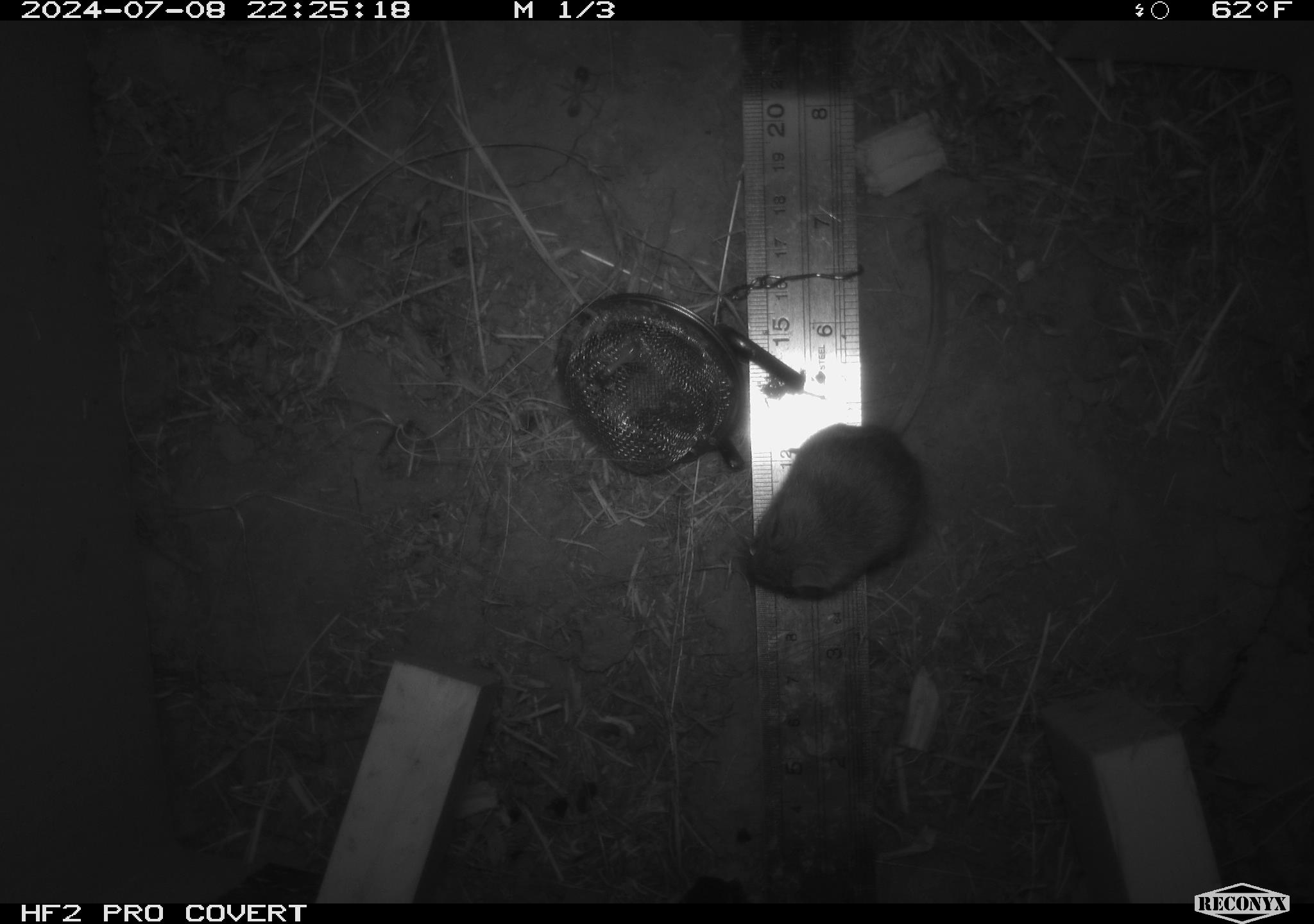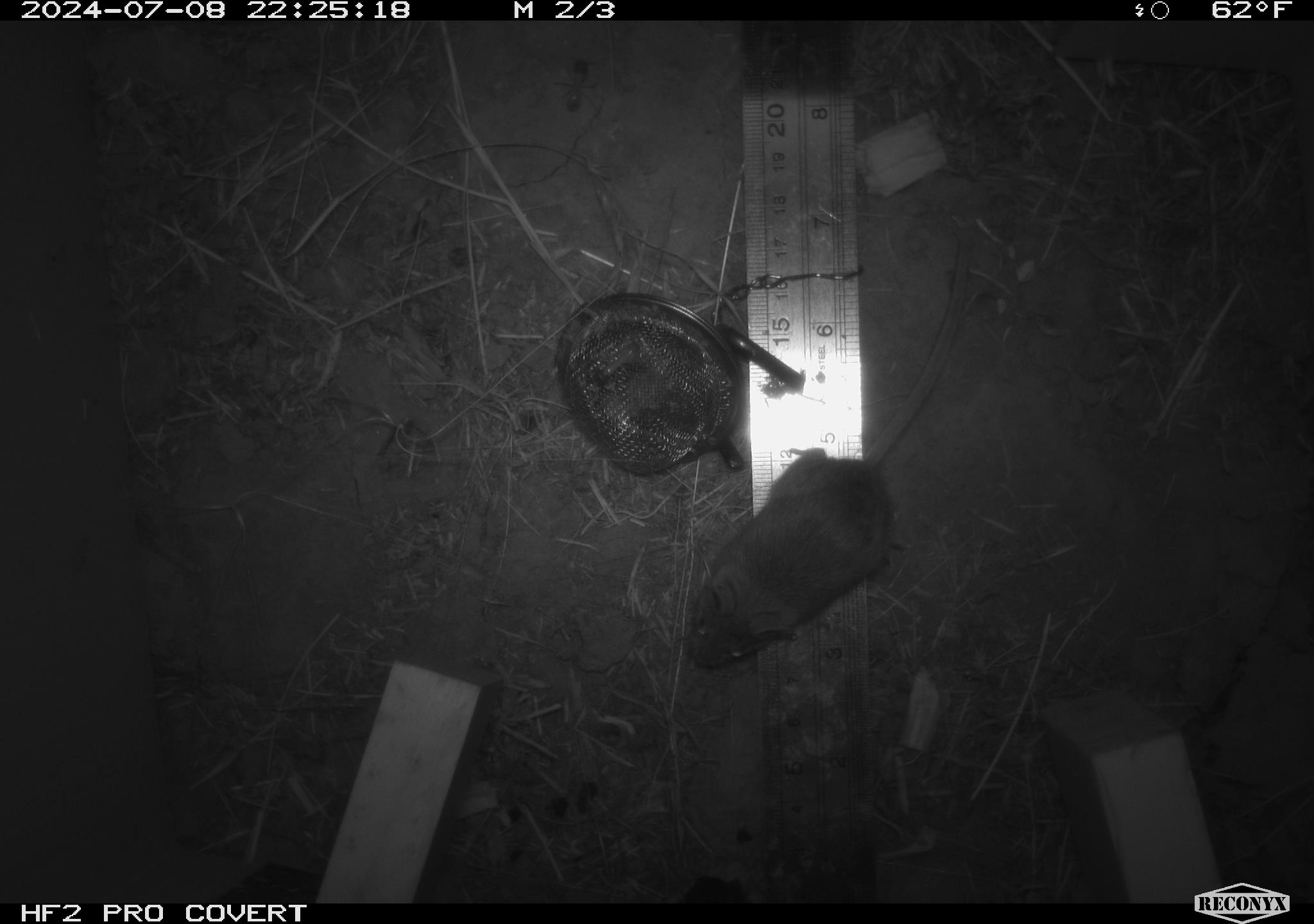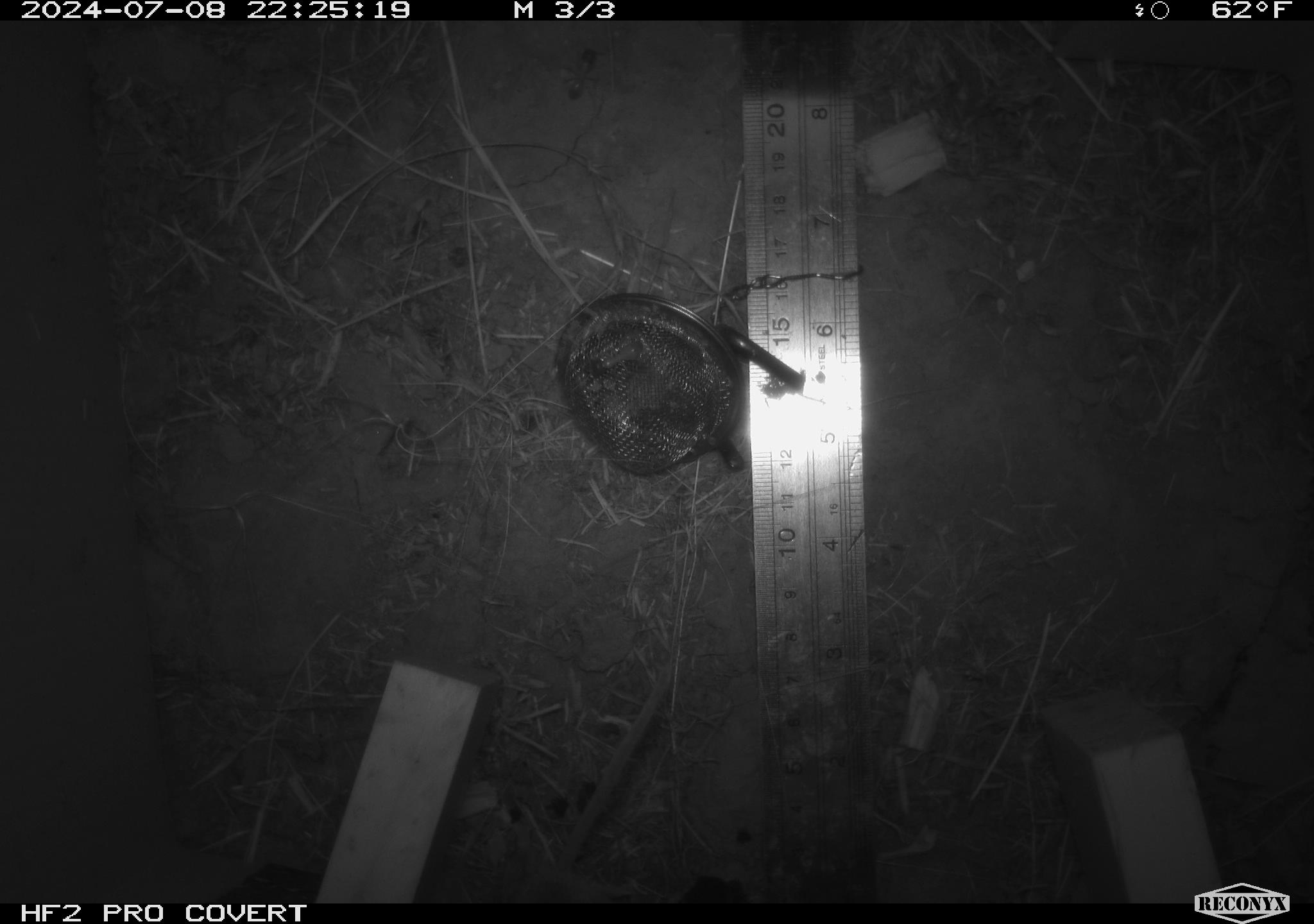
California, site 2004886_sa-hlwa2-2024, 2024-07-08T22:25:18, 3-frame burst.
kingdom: Animalia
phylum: Chordata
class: Mammalia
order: Rodentia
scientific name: Rodentia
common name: mouse species